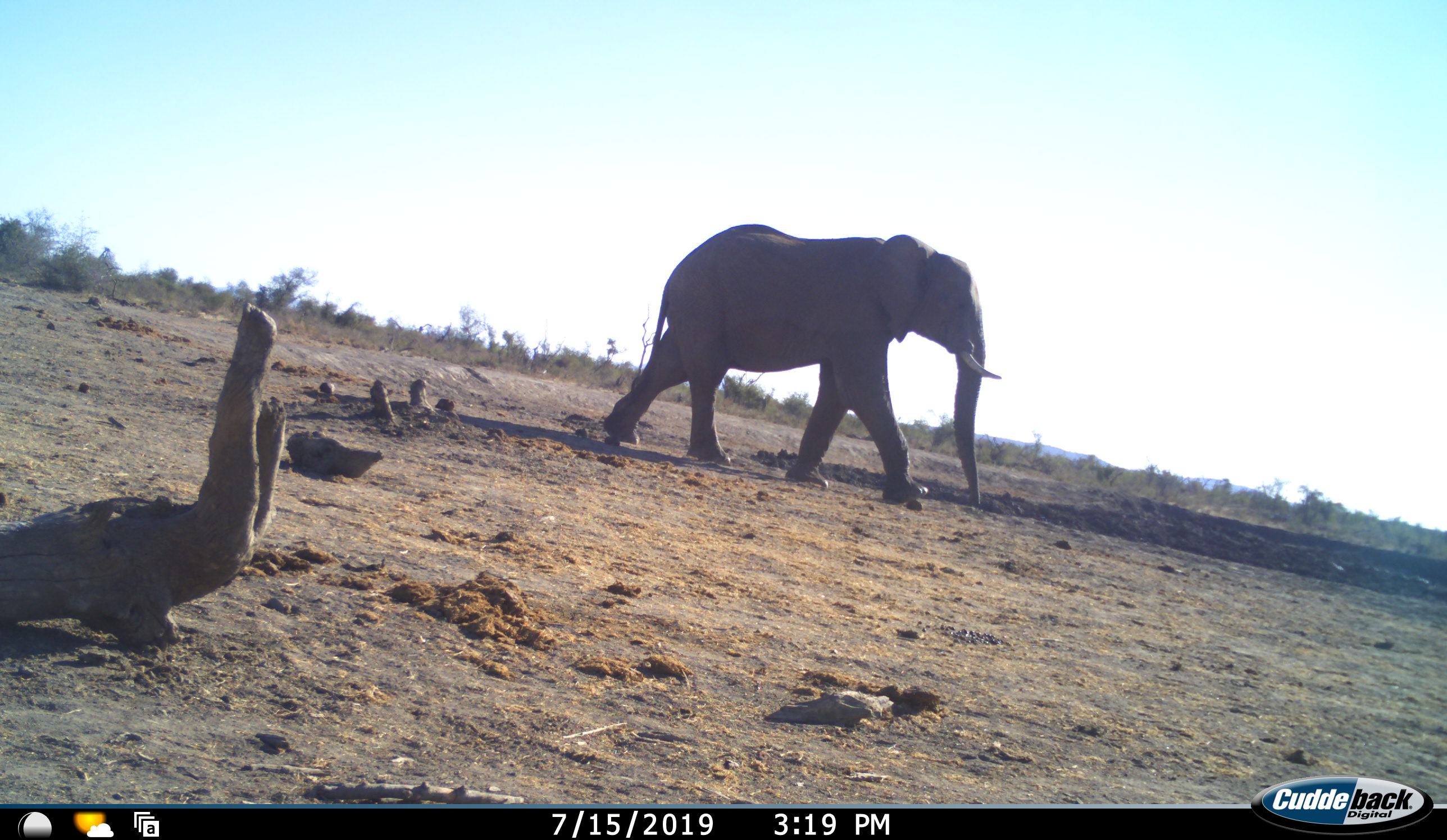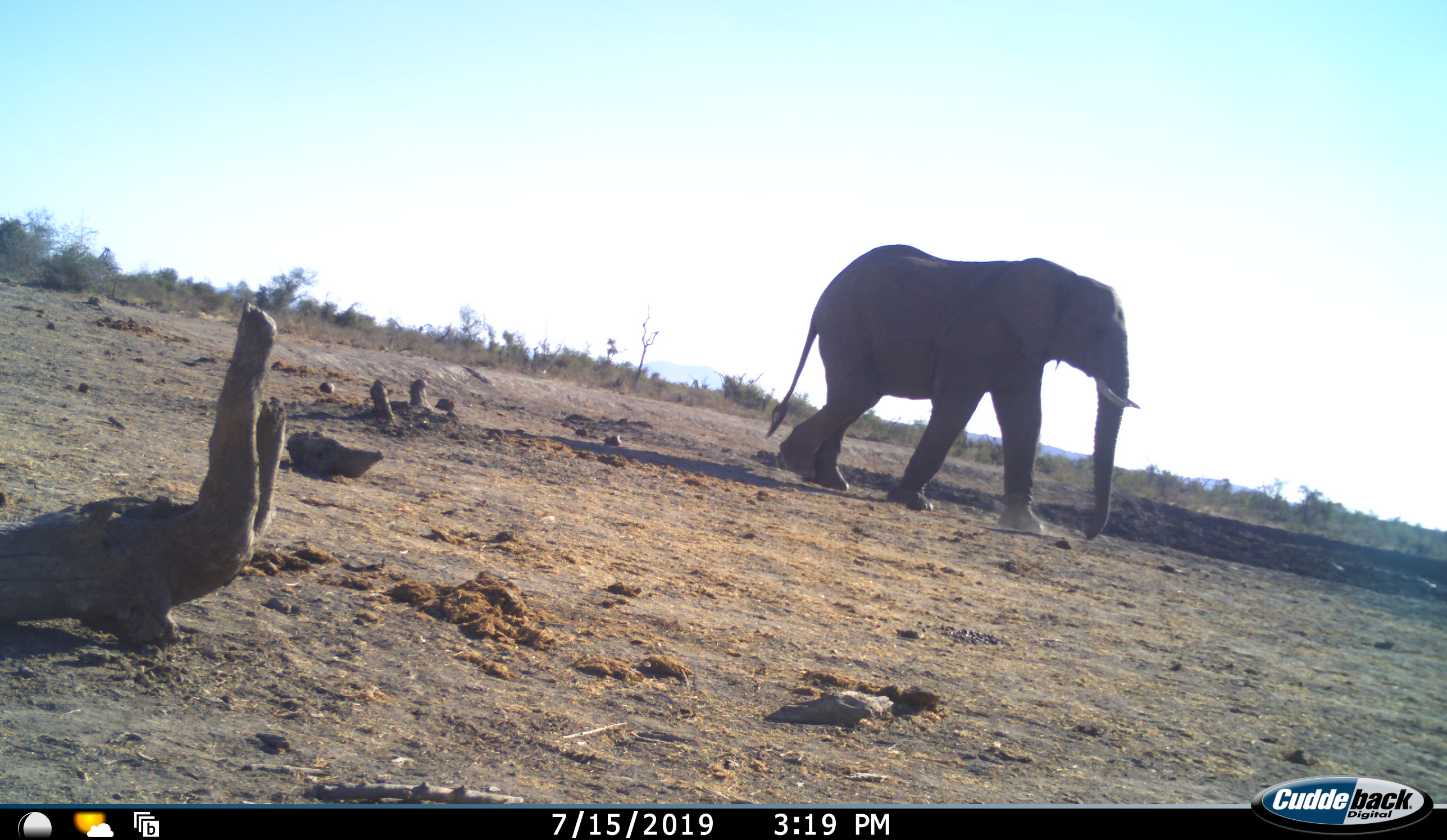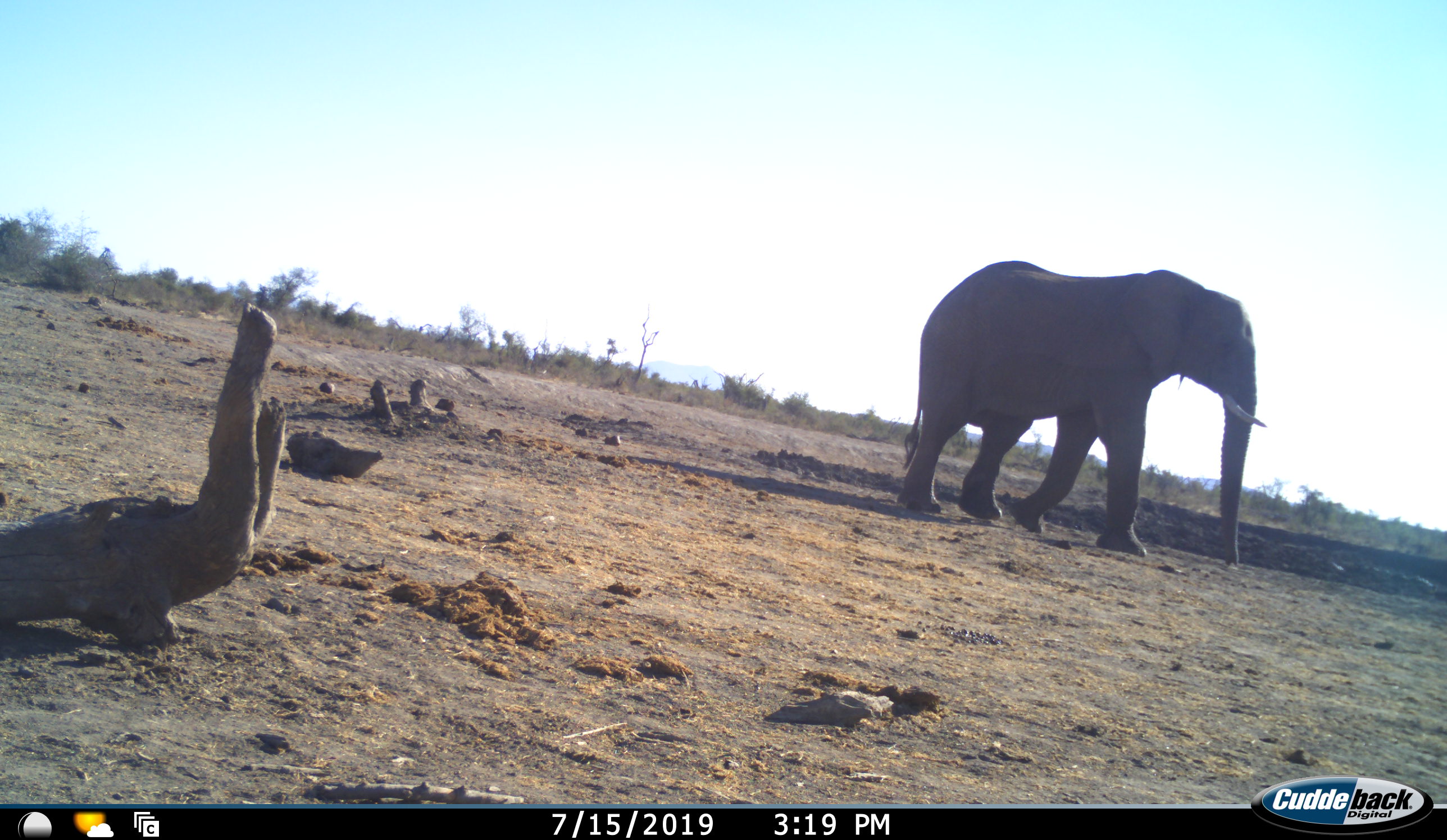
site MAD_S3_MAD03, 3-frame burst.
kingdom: Animalia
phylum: Chordata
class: Mammalia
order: Proboscidea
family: Elephantidae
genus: Loxodonta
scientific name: Loxodonta africana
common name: african bush elephant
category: elephant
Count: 1.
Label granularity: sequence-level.